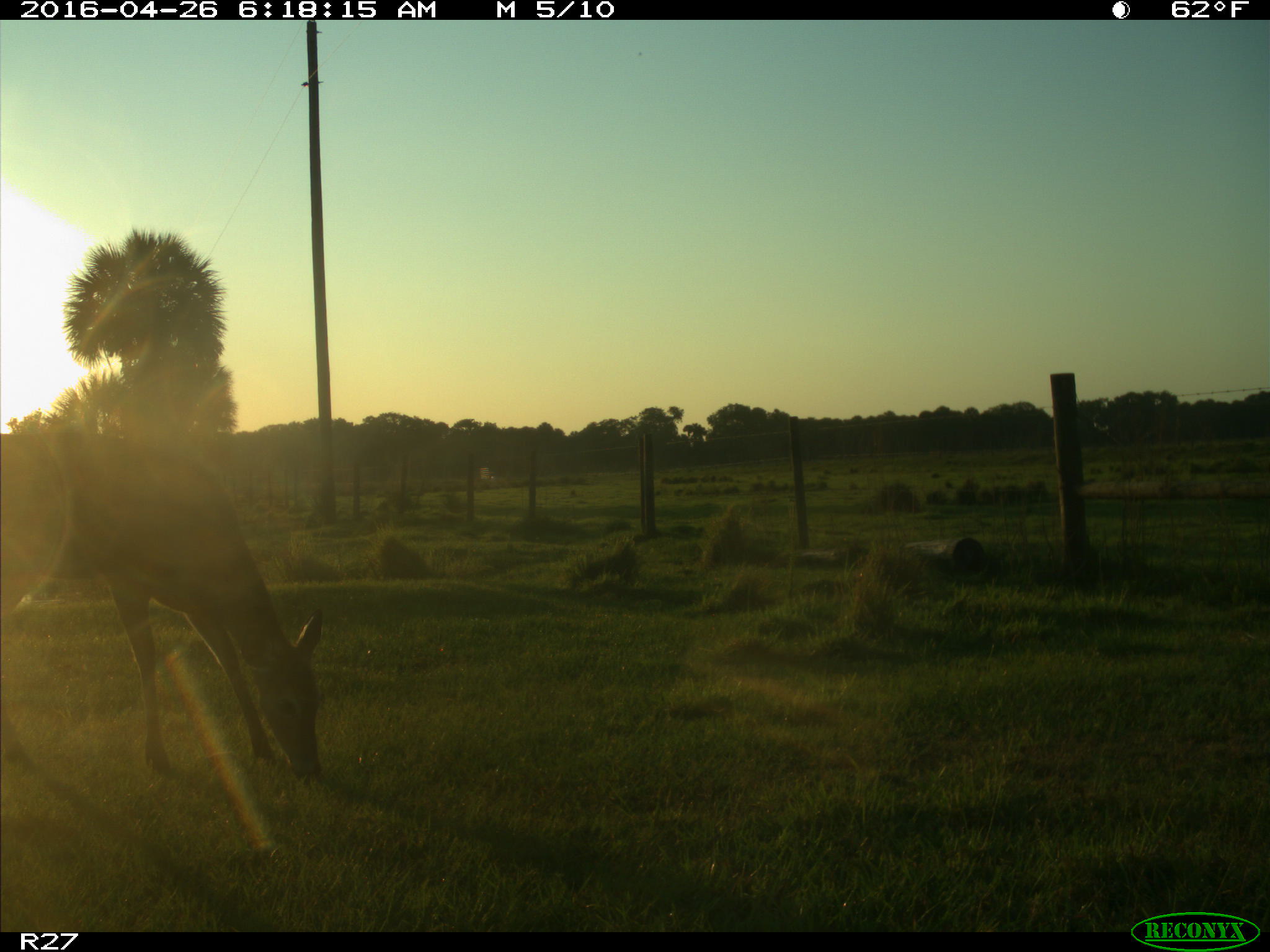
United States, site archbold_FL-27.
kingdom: Animalia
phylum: Chordata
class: Mammalia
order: Artiodactyla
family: Cervidae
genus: Odocoileus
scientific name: Odocoileus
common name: deer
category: unidentified deer